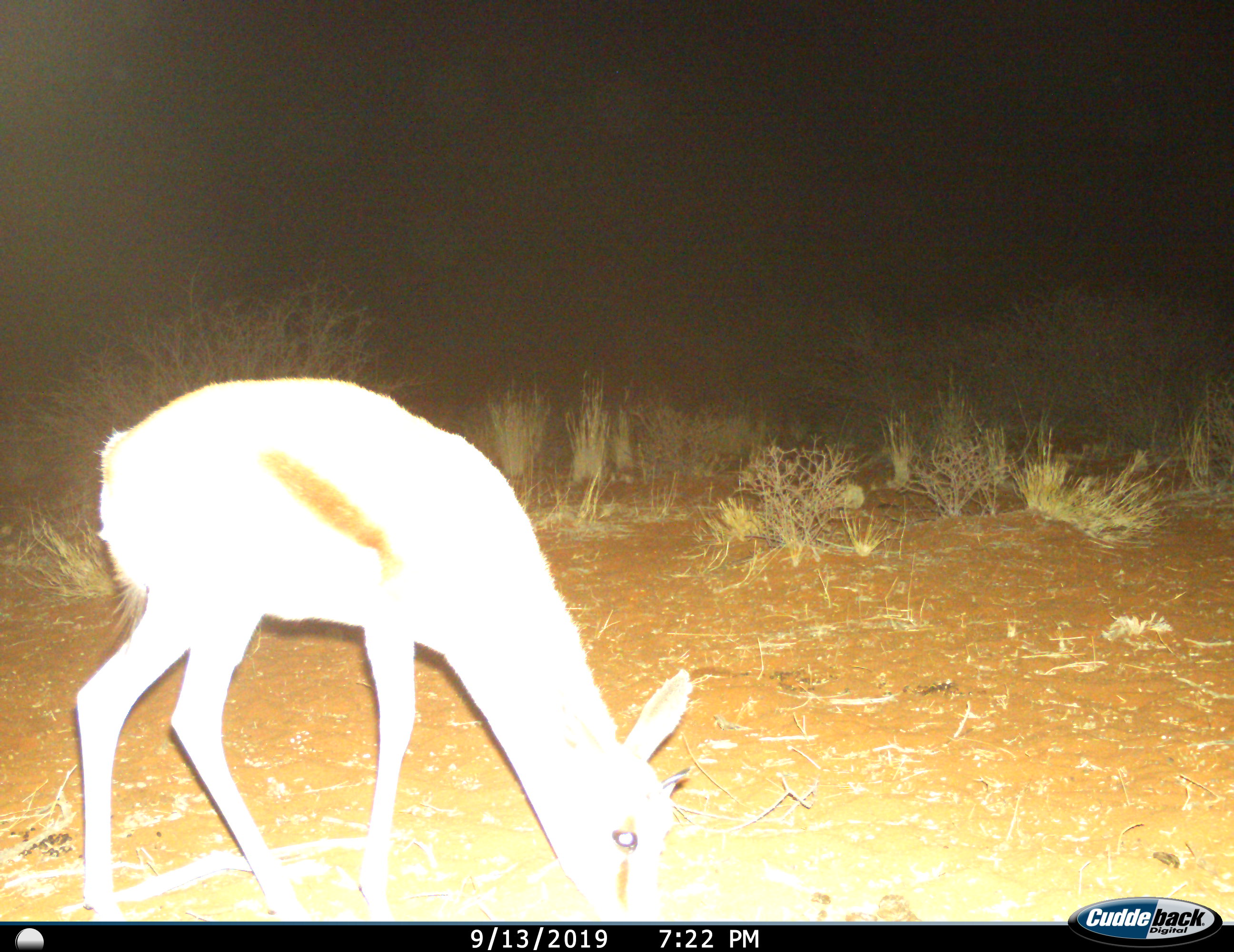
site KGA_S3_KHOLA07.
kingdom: Animalia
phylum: Chordata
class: Mammalia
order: Artiodactyla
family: Bovidae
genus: Antidorcas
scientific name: Antidorcas marsupialis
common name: springbok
Springbok (Antidorcas marsupialis), count 1. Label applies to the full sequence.